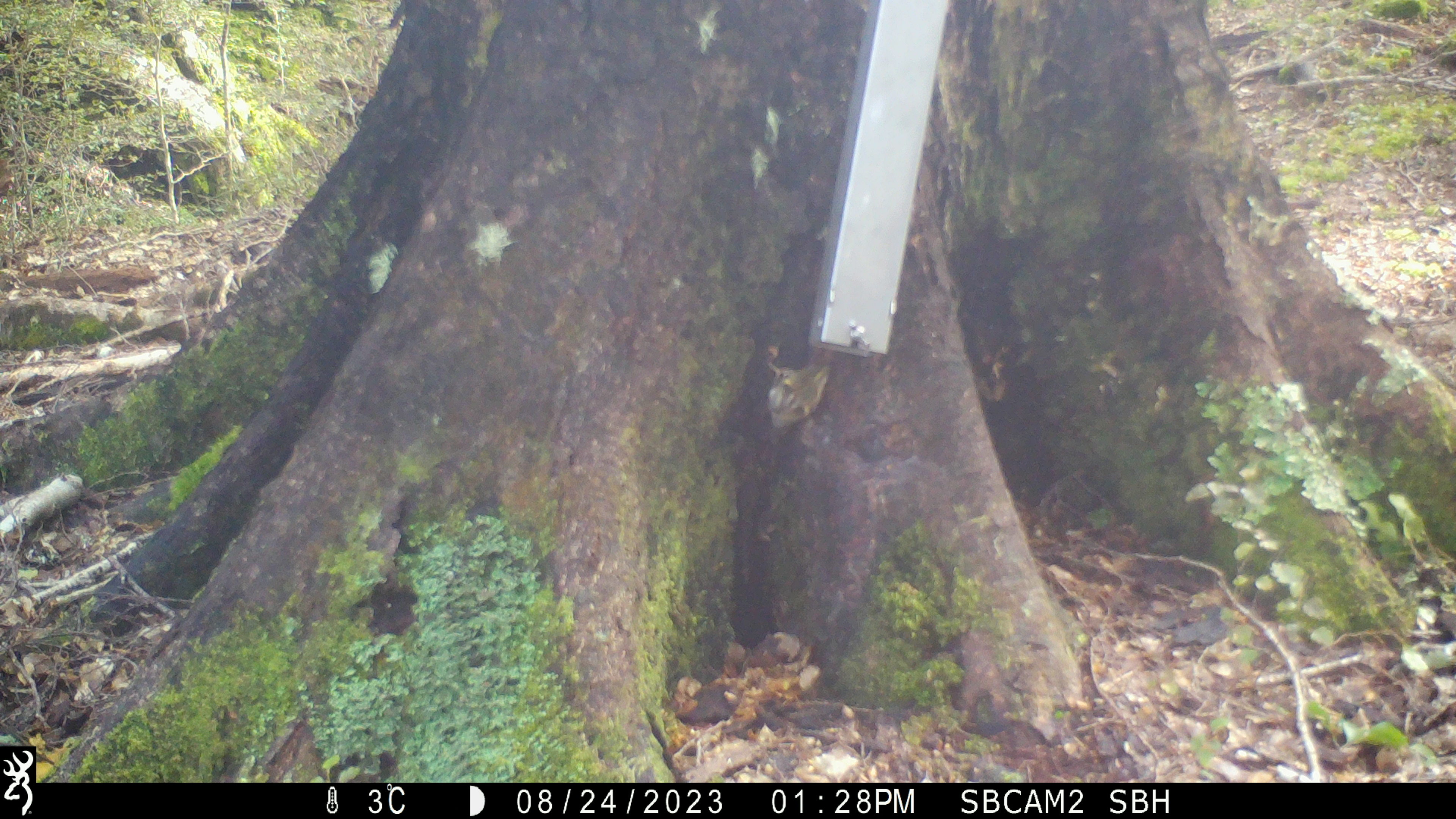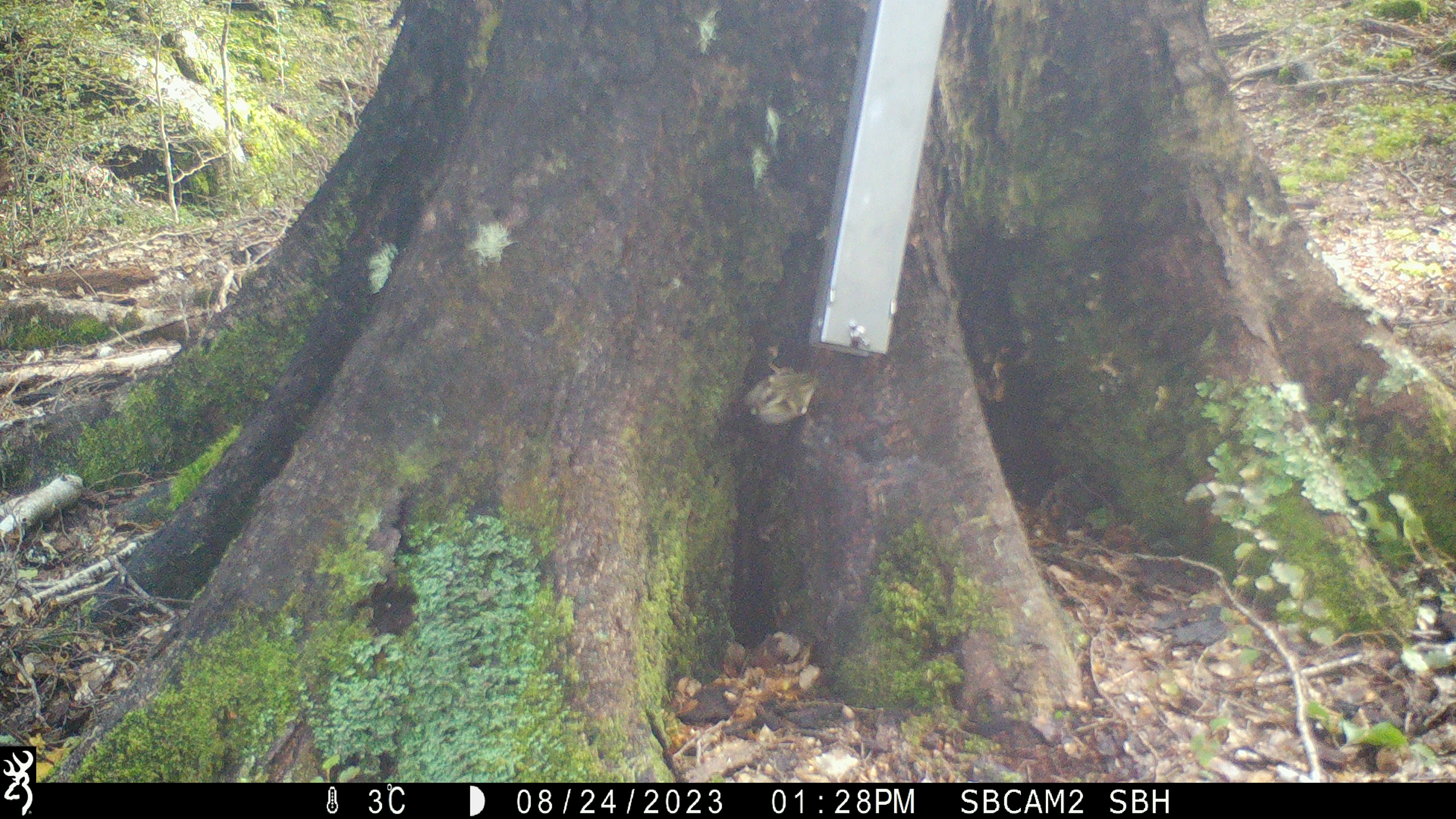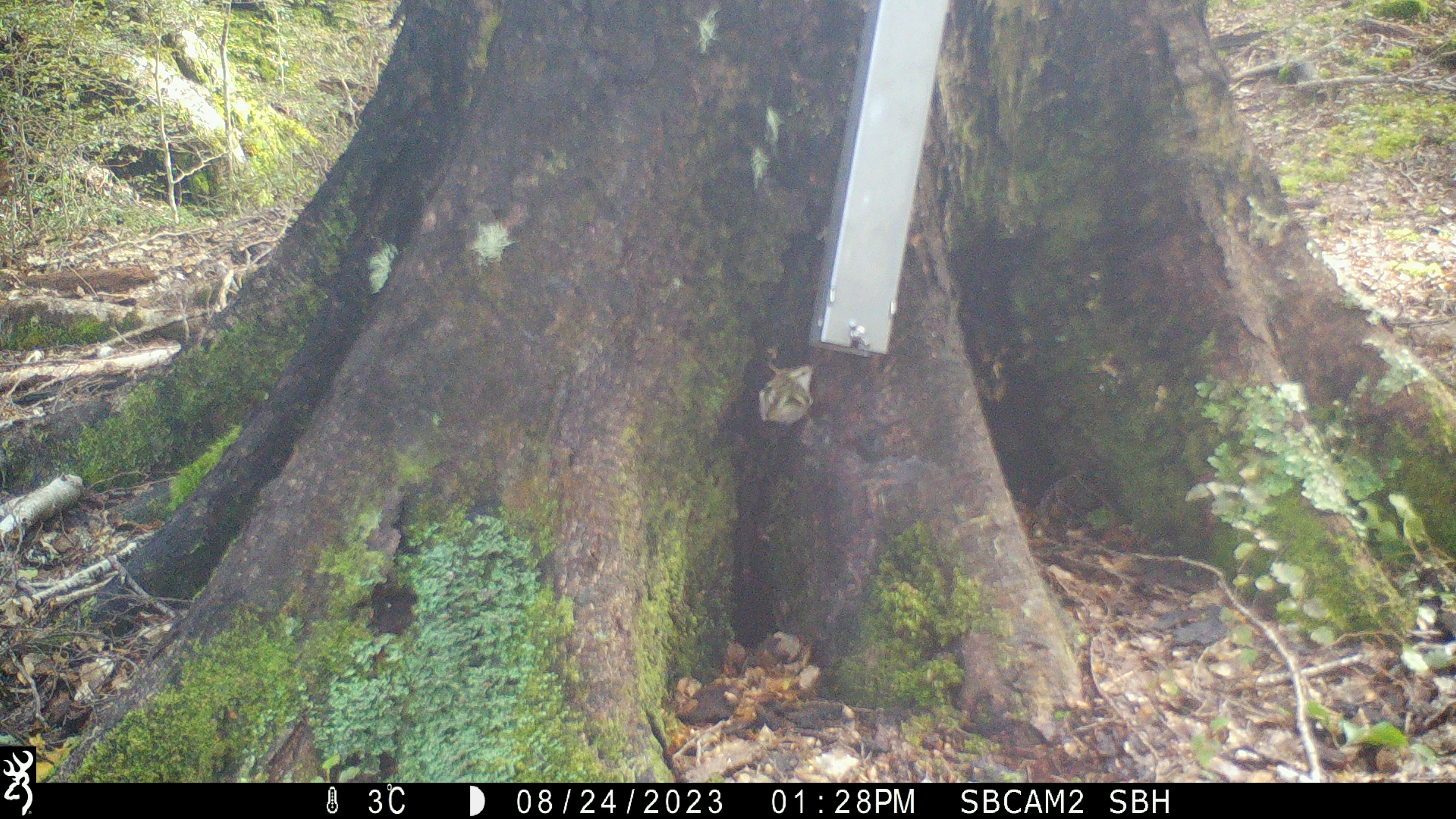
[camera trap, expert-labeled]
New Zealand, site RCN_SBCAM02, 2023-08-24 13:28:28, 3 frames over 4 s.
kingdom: Animalia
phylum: Chordata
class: Aves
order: Passeriformes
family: Acanthisittidae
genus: Acanthisitta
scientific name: Acanthisitta chloris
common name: rifleman